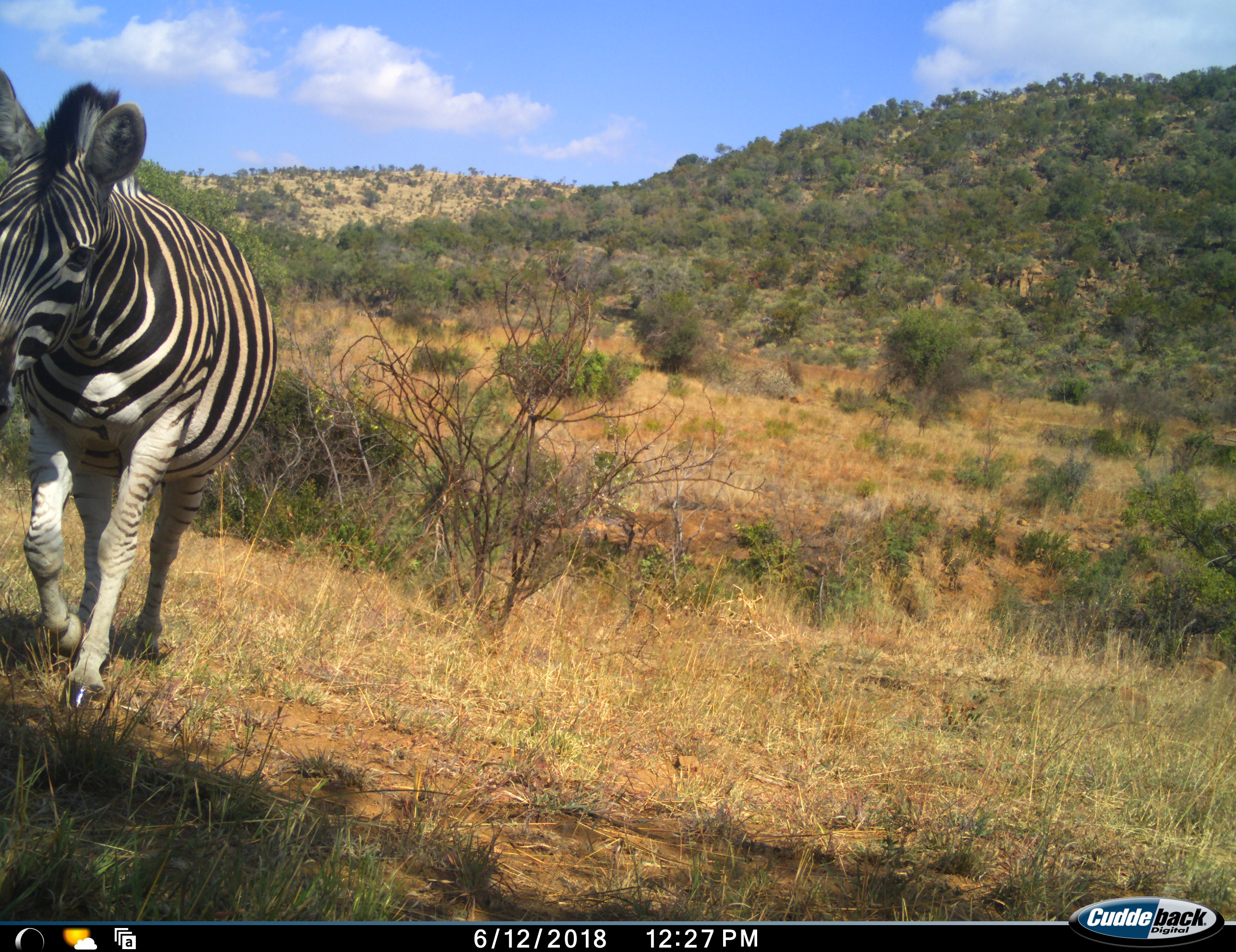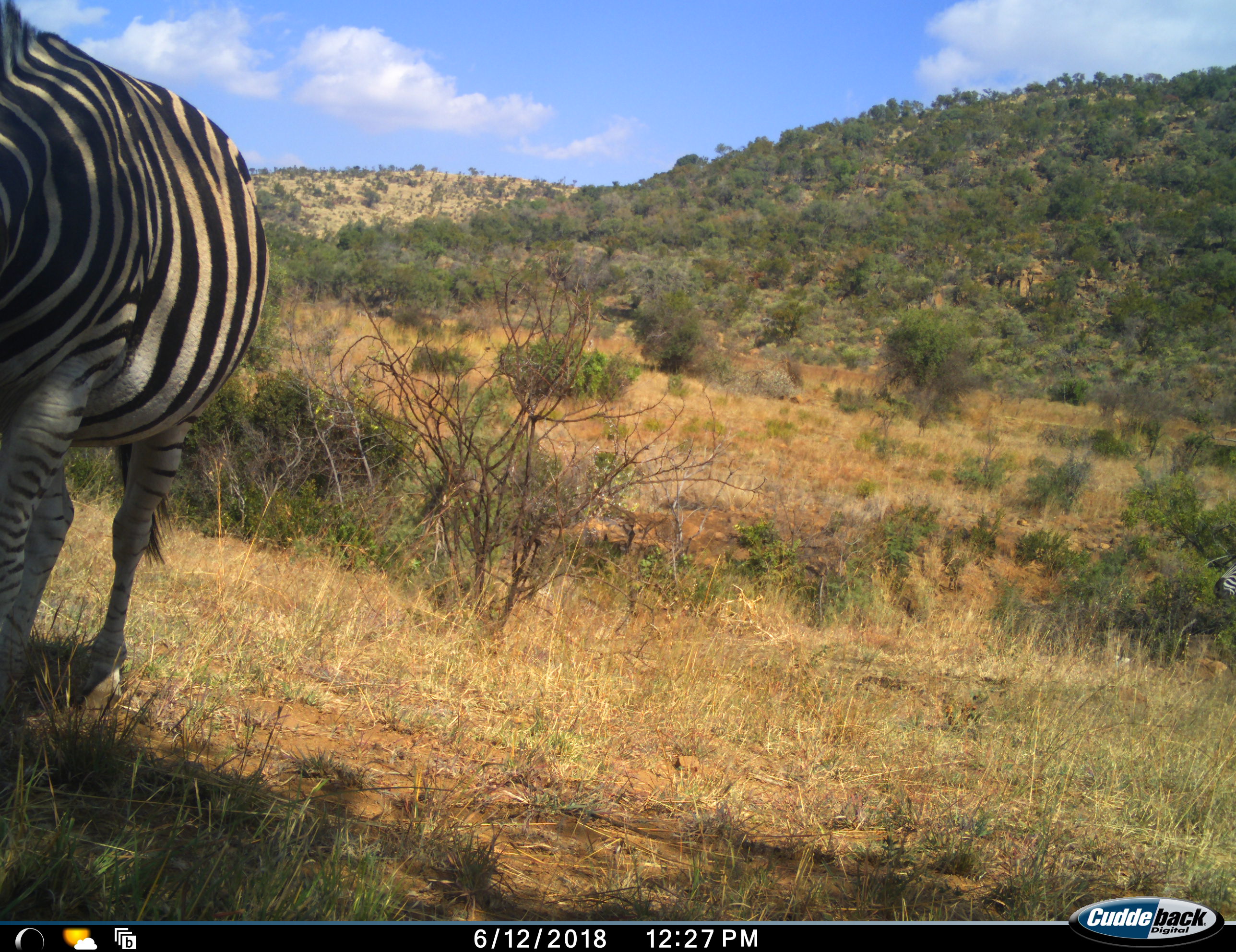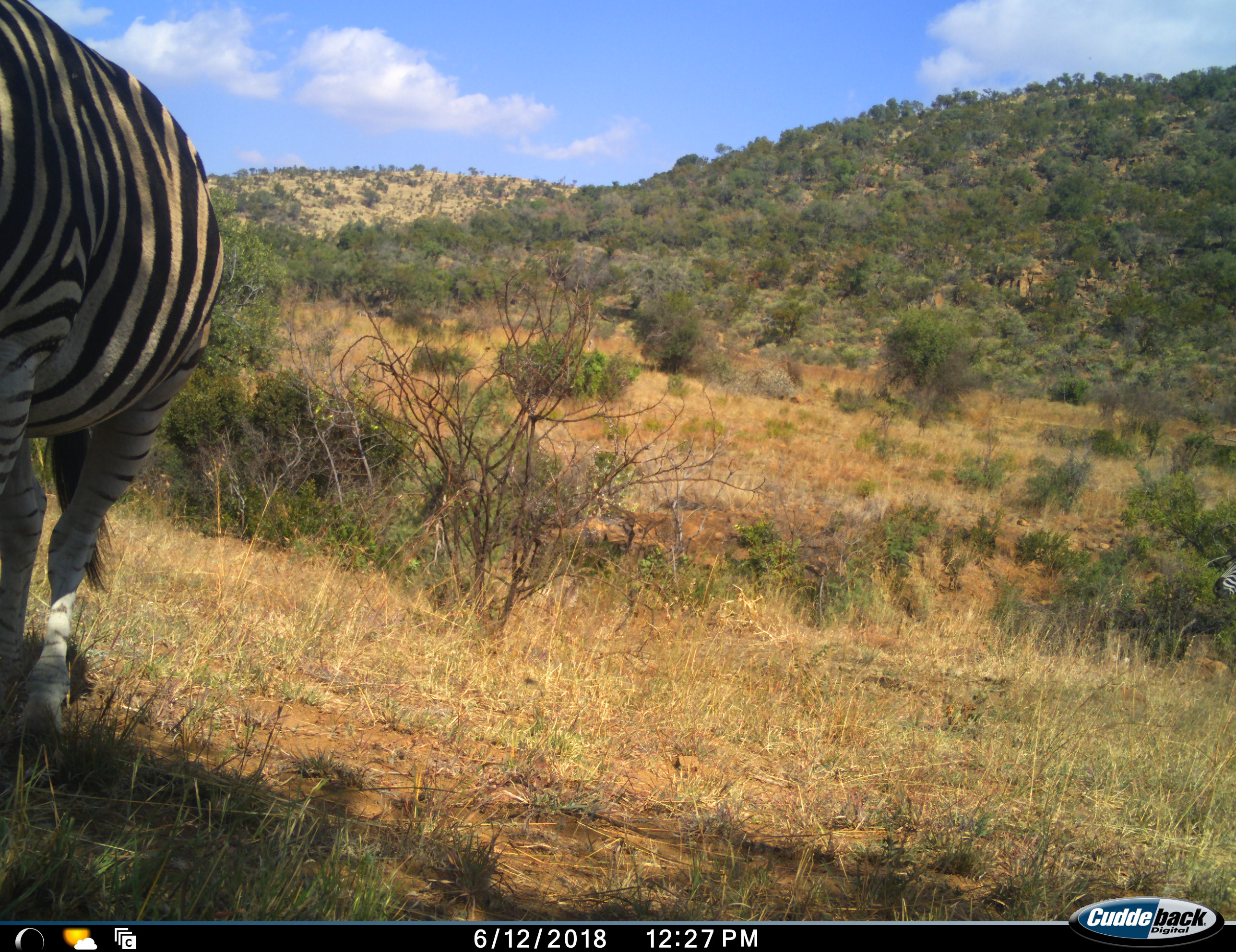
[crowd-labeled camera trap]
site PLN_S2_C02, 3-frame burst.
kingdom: Animalia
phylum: Chordata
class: Mammalia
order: Perissodactyla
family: Equidae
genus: Equus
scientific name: Equus quagga burchellii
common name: burchell's zebra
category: zebraburchells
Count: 2.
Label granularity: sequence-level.